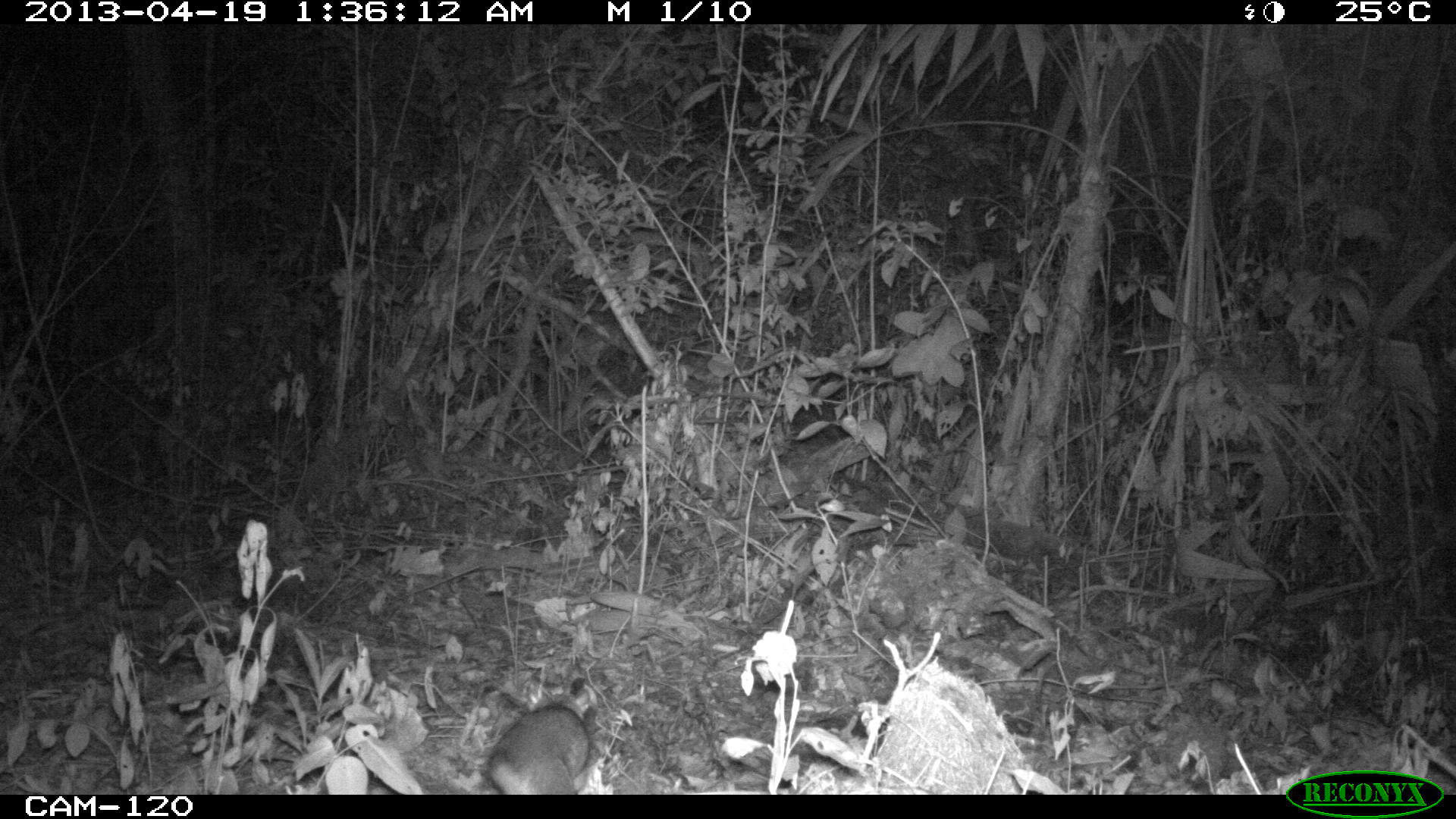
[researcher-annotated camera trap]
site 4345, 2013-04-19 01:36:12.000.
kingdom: Animalia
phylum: Chordata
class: Mammalia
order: Didelphimorphia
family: Didelphidae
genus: Didelphis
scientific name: Didelphis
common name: american opossums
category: didelphis sp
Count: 1.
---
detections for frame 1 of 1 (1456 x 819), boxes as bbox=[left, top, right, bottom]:
didelphis sp: bbox=[476, 704, 607, 793]